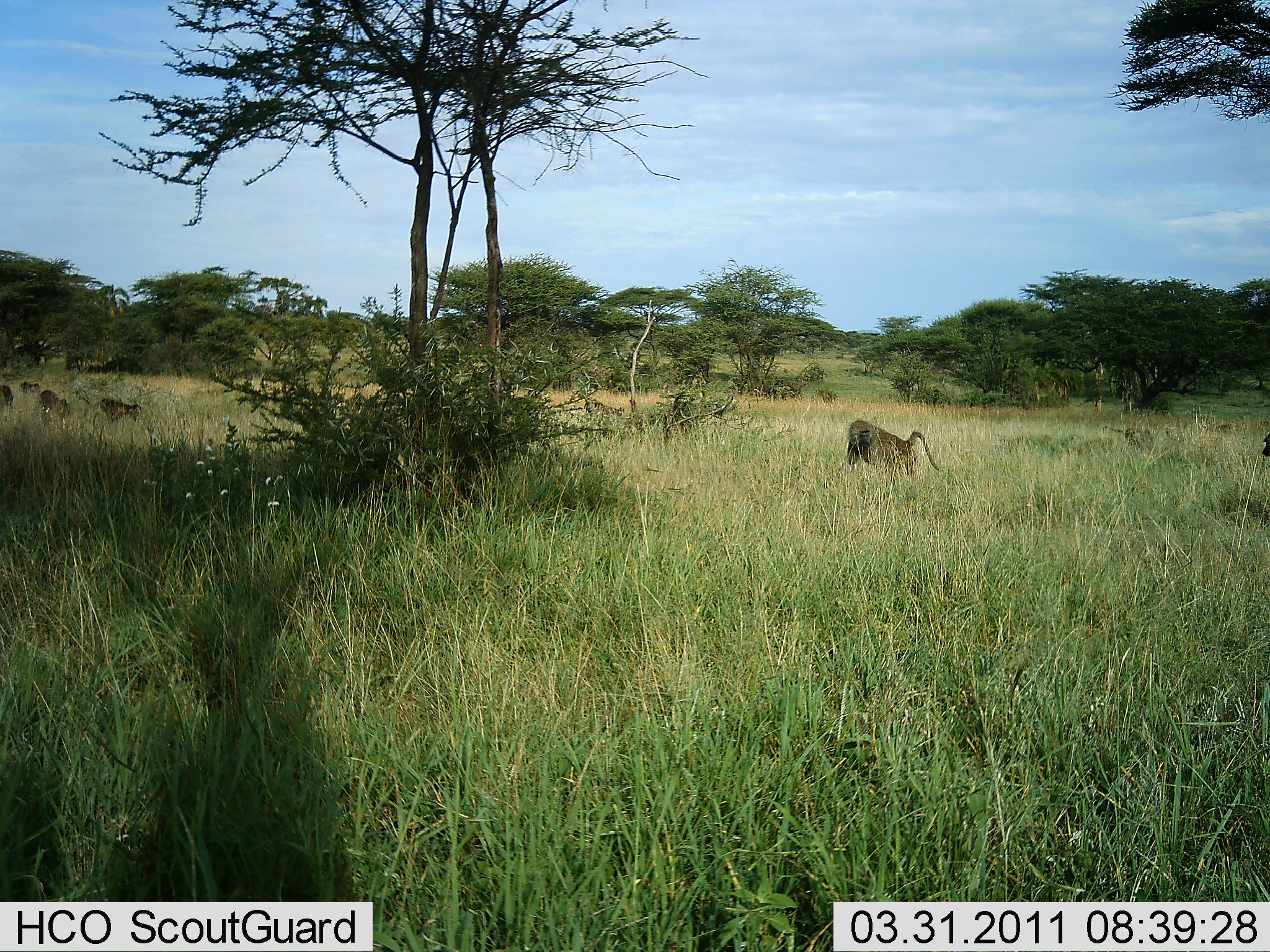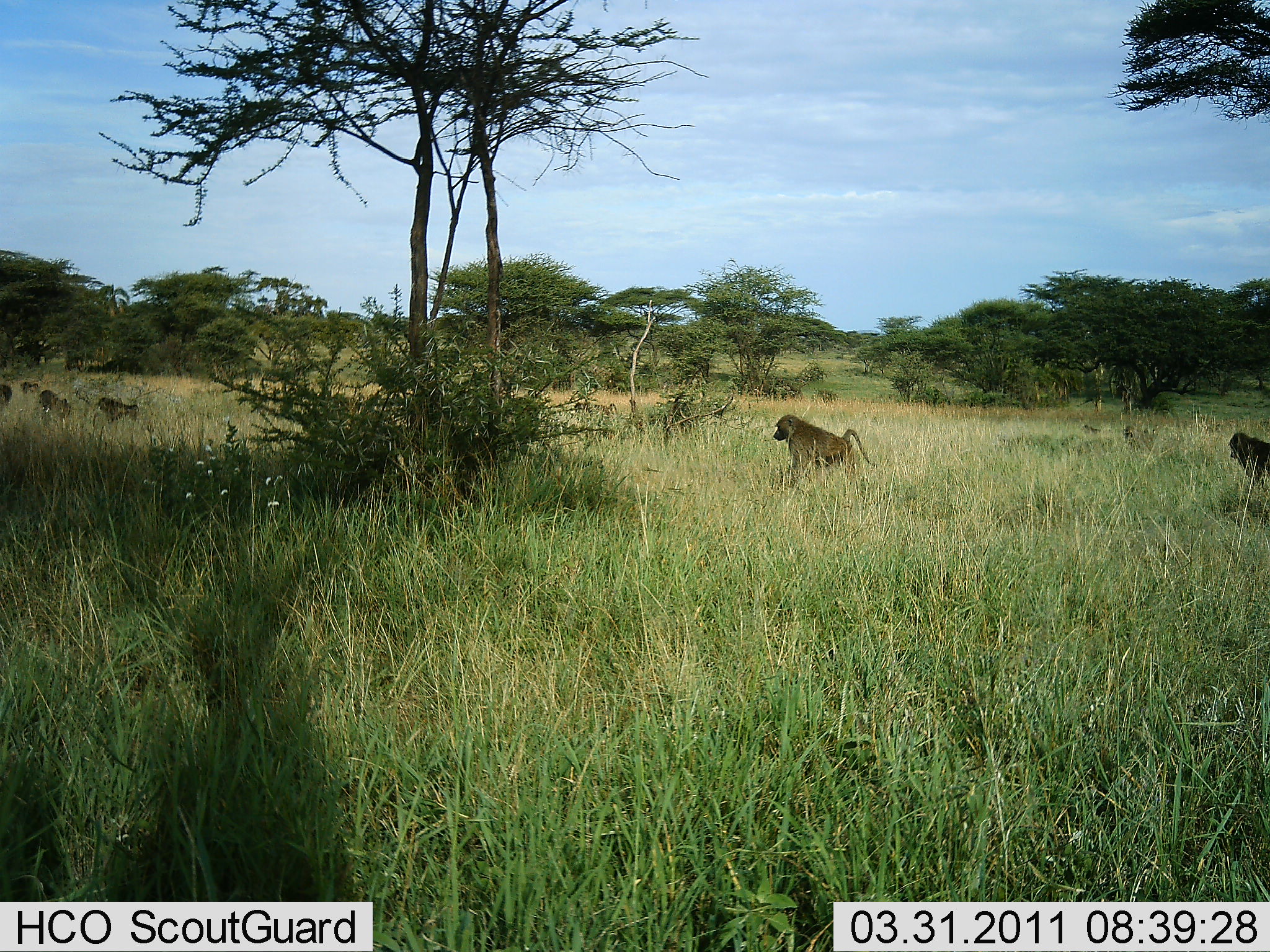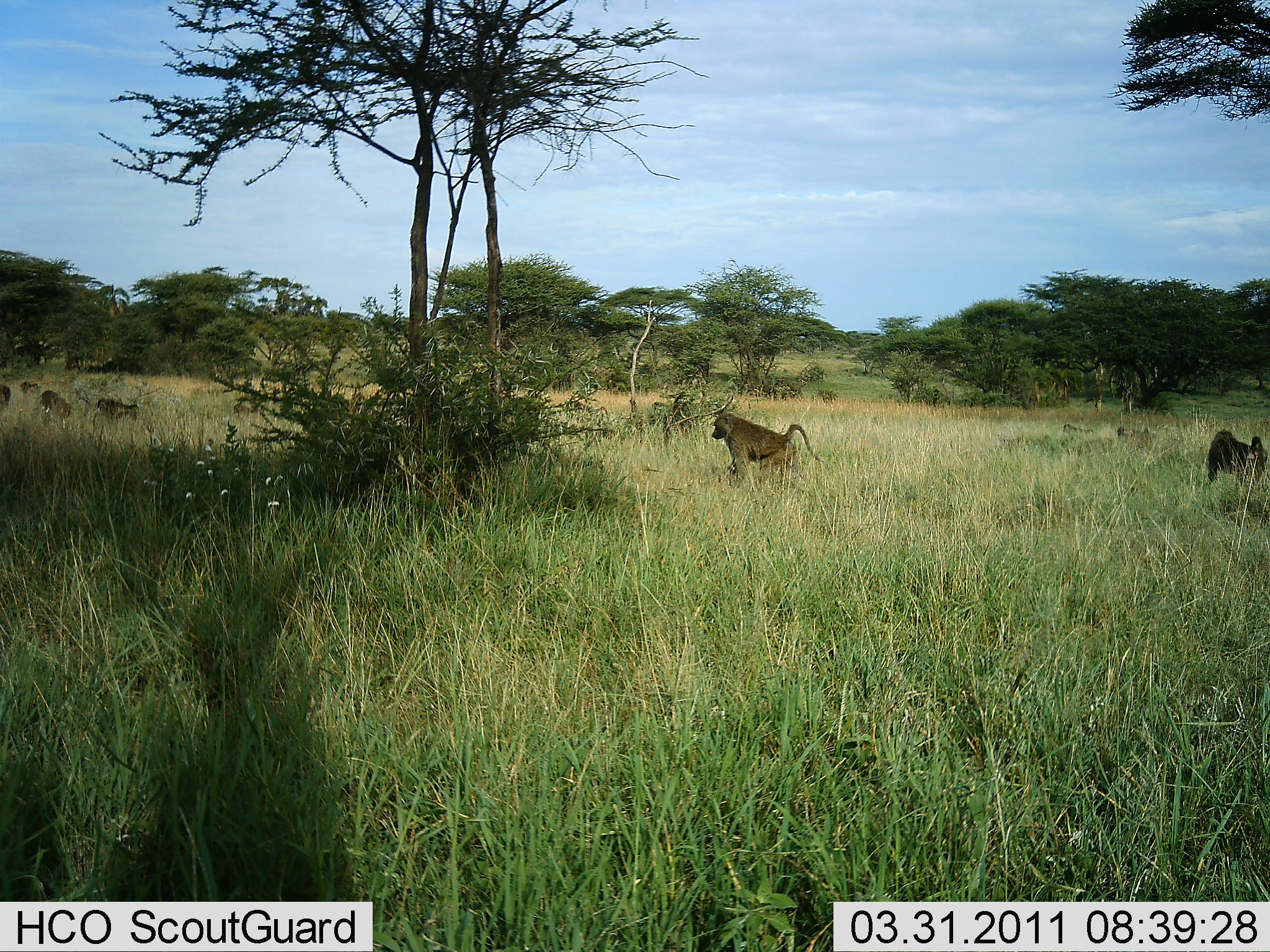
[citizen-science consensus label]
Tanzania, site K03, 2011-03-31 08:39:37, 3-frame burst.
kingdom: Animalia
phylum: Chordata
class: Mammalia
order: Primates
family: Cercopithecidae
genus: Papio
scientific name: Papio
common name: baboon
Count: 11-50.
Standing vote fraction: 13%.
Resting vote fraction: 7%.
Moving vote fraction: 100%.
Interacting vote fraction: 0%.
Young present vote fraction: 7%.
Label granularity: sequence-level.